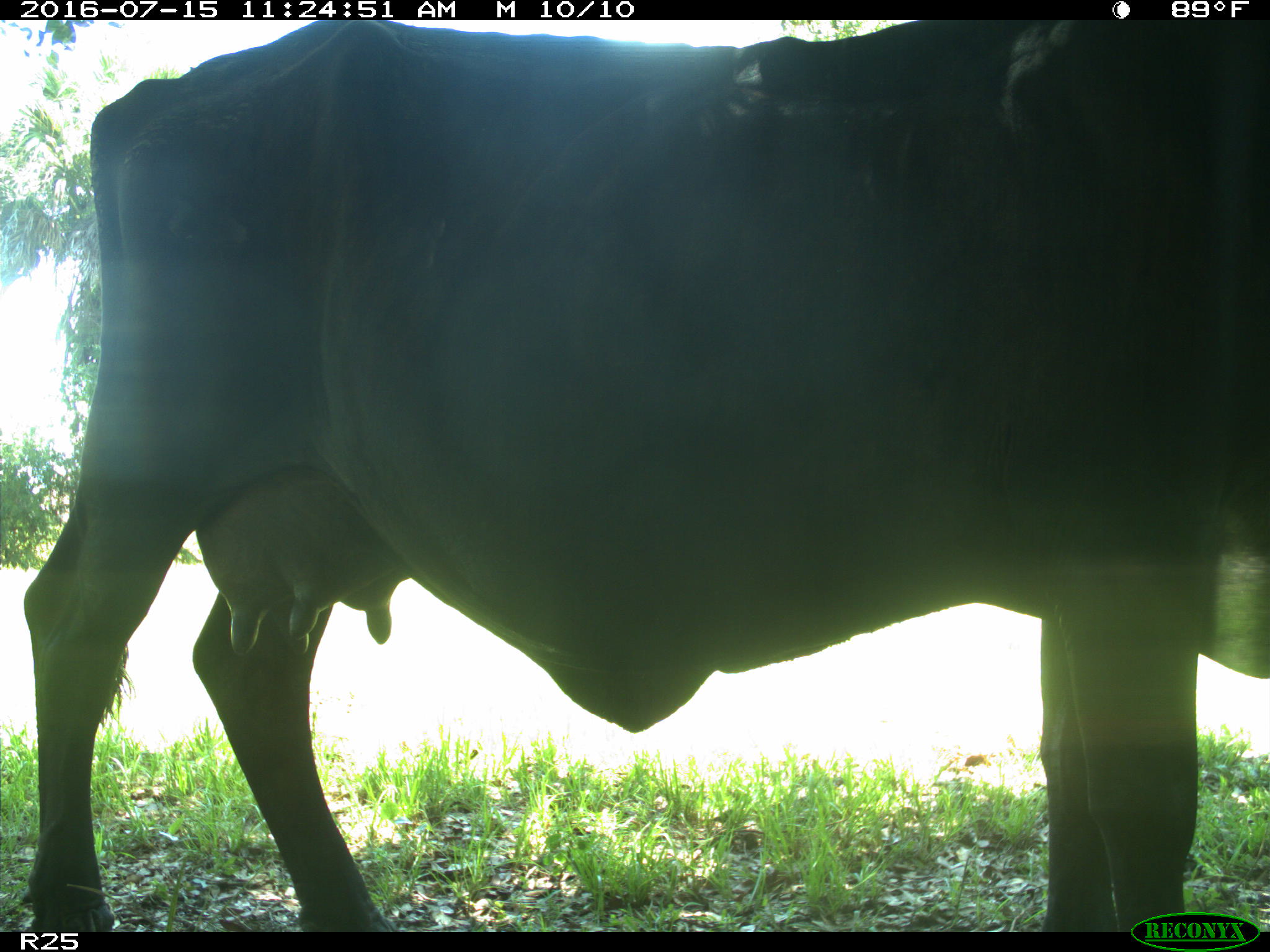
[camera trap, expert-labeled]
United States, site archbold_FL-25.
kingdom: Animalia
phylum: Chordata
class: Mammalia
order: Artiodactyla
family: Bovidae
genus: Bos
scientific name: Bos taurus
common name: domestic cow